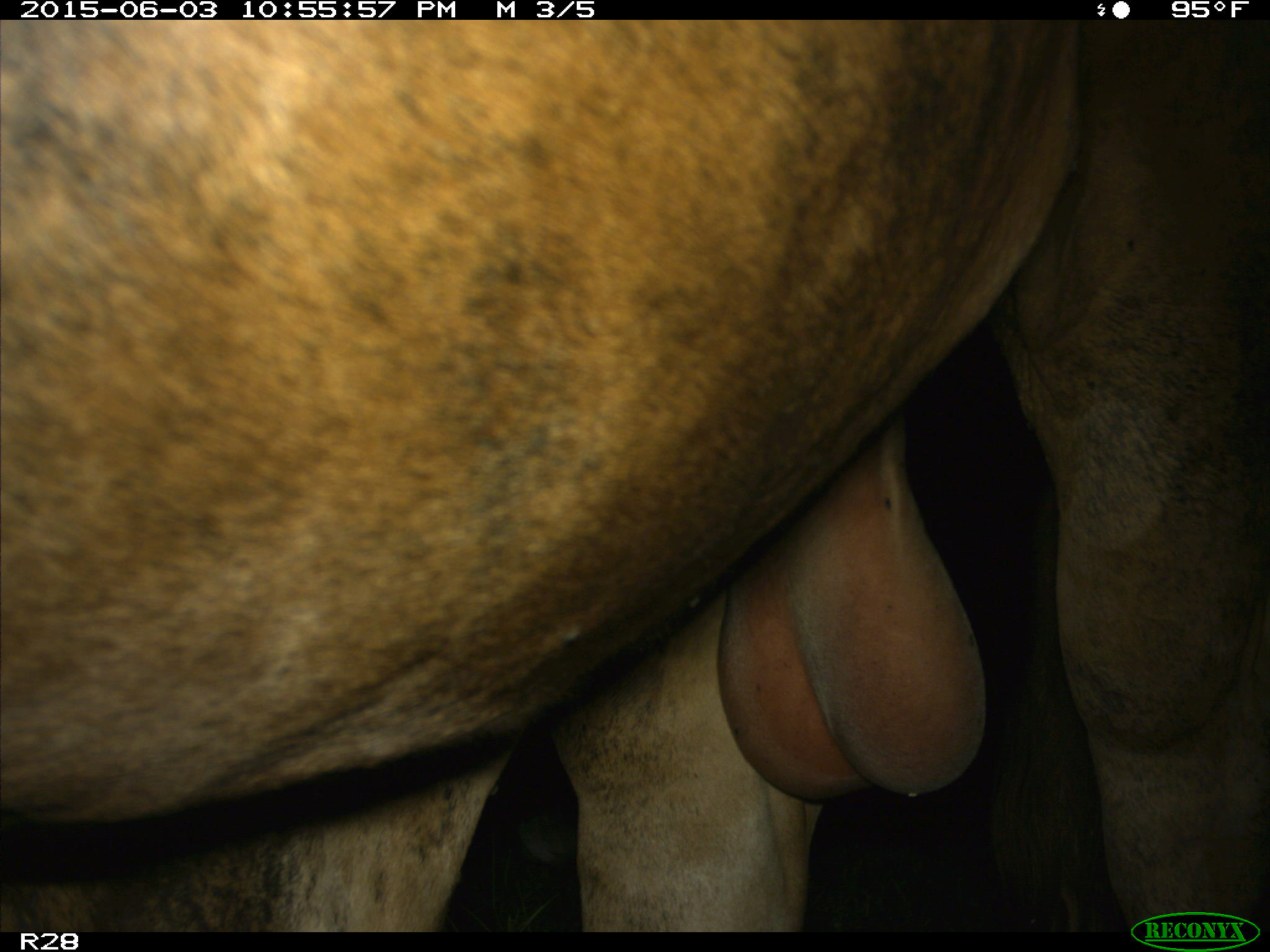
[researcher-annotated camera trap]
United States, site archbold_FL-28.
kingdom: Animalia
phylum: Chordata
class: Mammalia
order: Artiodactyla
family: Bovidae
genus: Bos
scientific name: Bos taurus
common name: domestic cow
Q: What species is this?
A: Bos taurus (domestic cow).